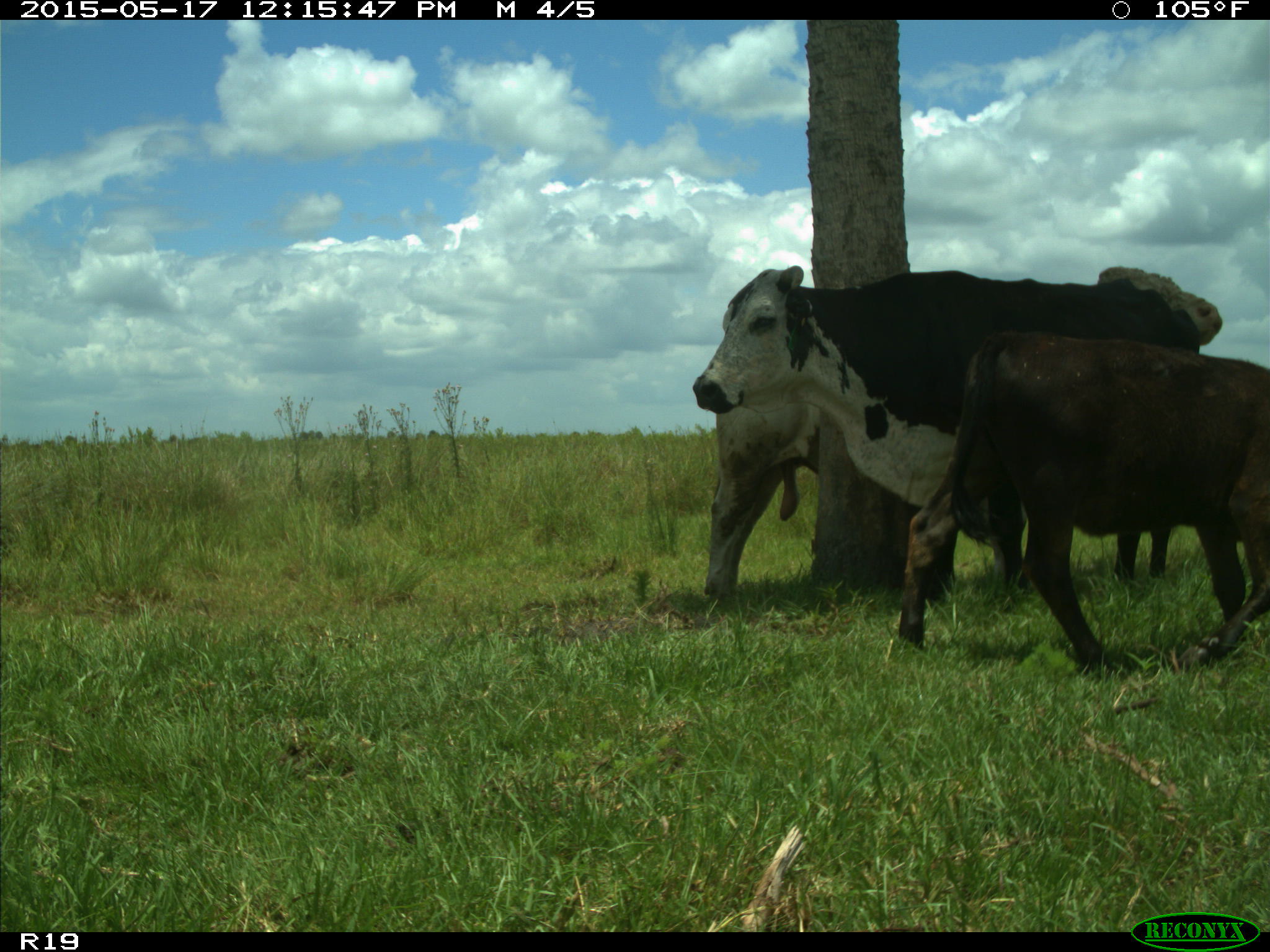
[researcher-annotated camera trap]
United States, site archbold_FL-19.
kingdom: Animalia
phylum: Chordata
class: Mammalia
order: Artiodactyla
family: Bovidae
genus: Bos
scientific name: Bos taurus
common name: domestic cow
Bos taurus (domestic cow).